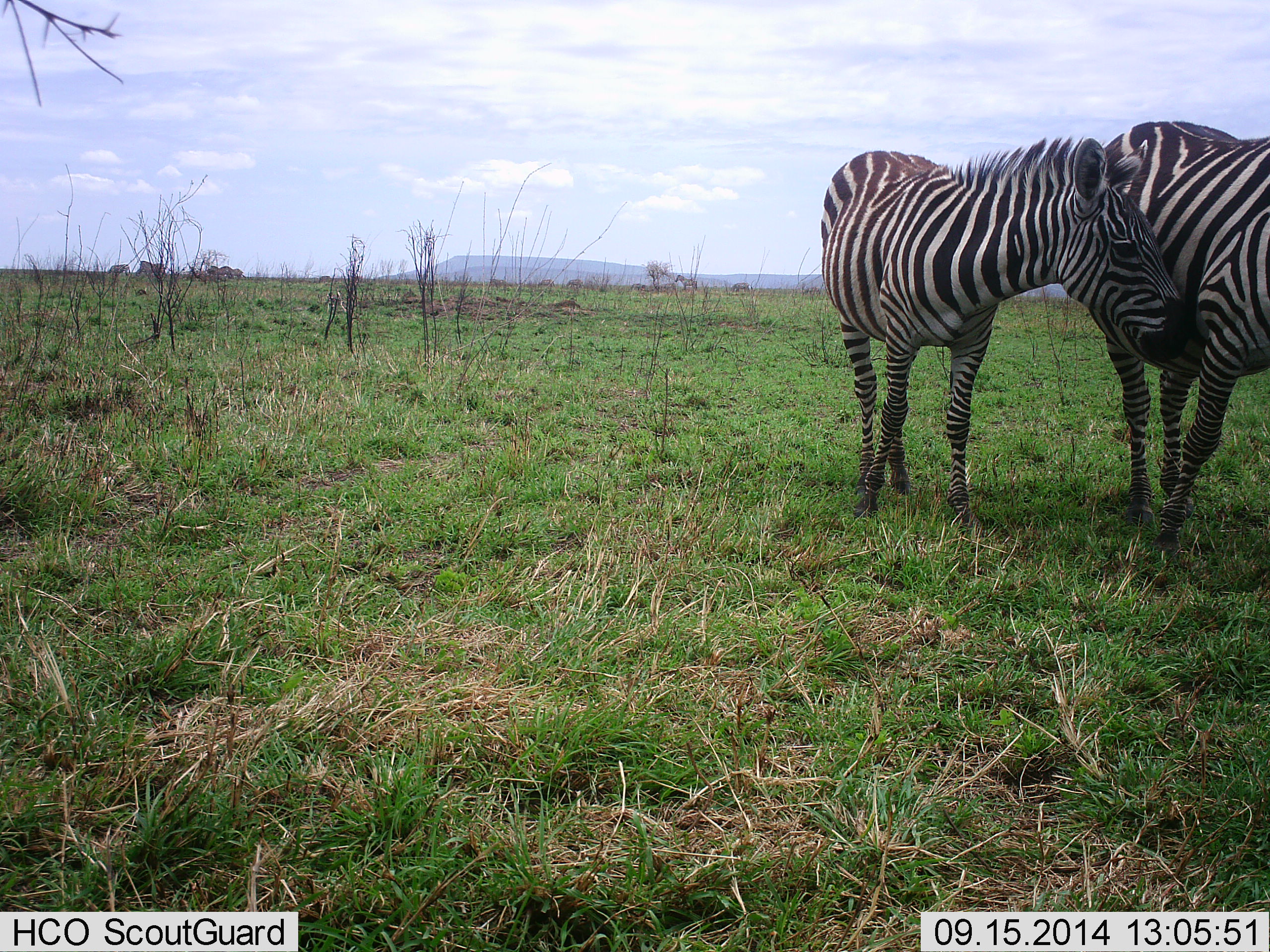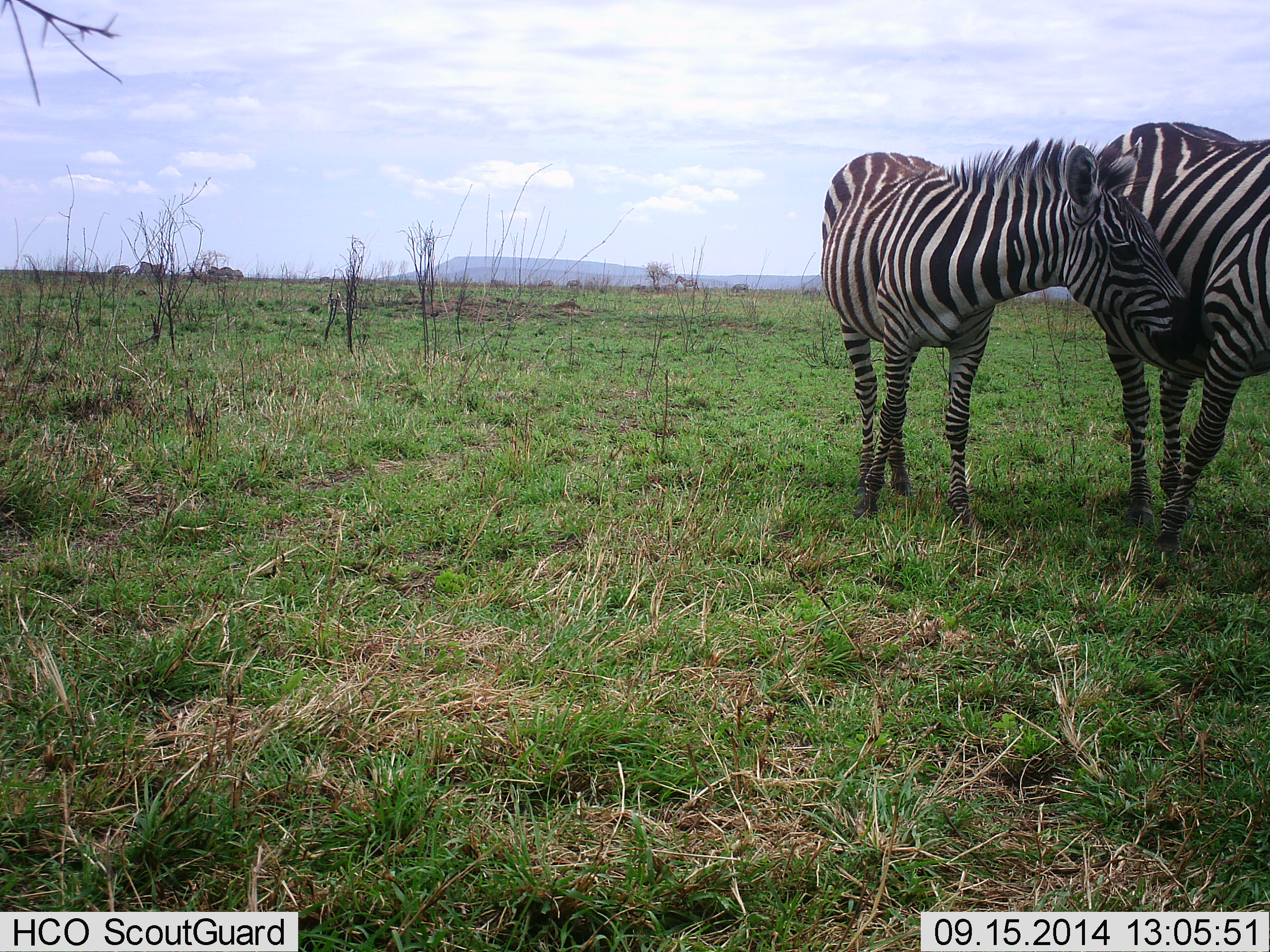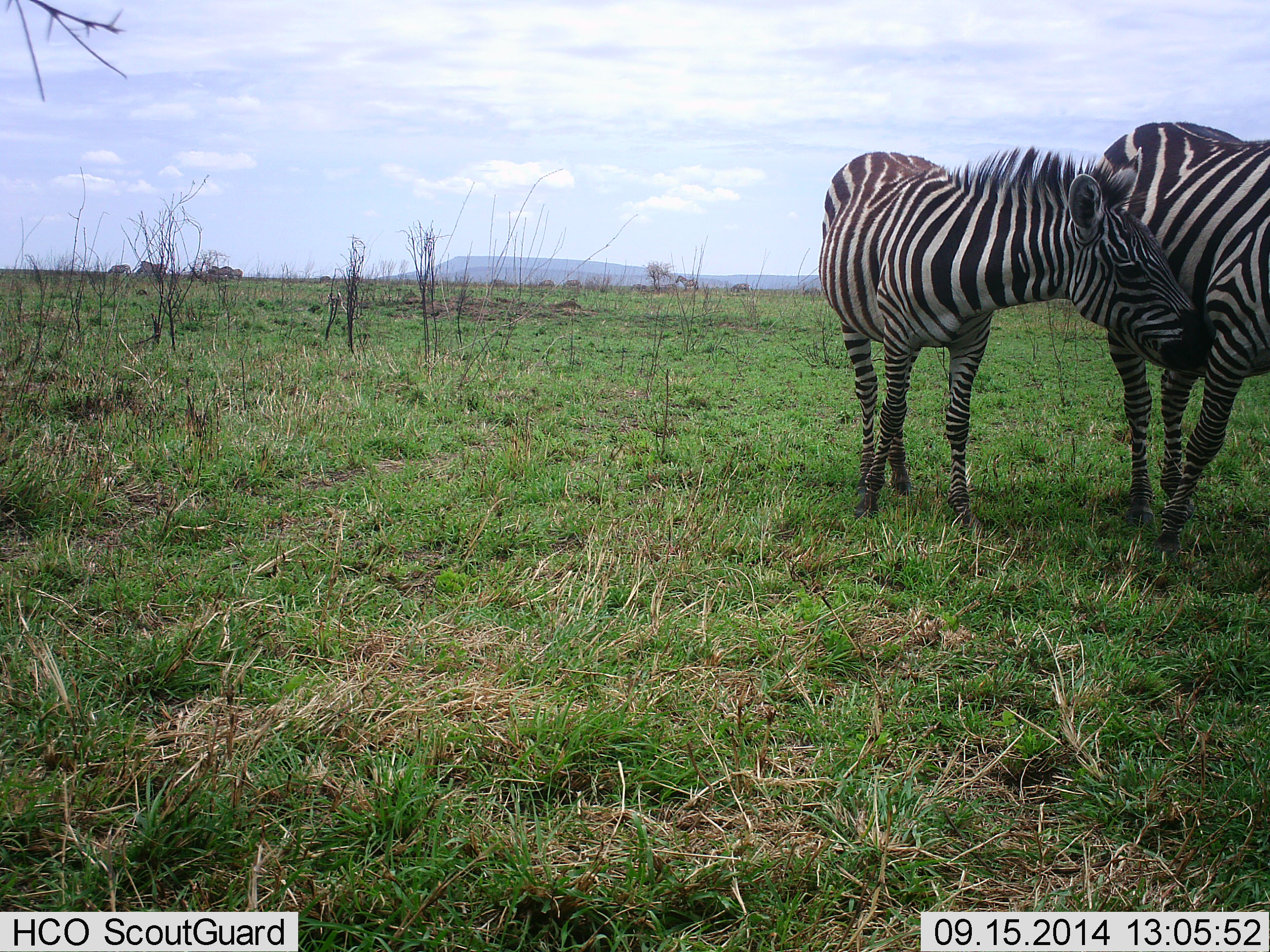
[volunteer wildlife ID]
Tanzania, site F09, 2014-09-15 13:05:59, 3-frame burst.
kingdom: Animalia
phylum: Chordata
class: Mammalia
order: Perissodactyla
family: Equidae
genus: Equus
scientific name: Equus quagga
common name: plains zebra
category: zebra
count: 2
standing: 40%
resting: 0%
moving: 10%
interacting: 80%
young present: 30%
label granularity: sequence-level